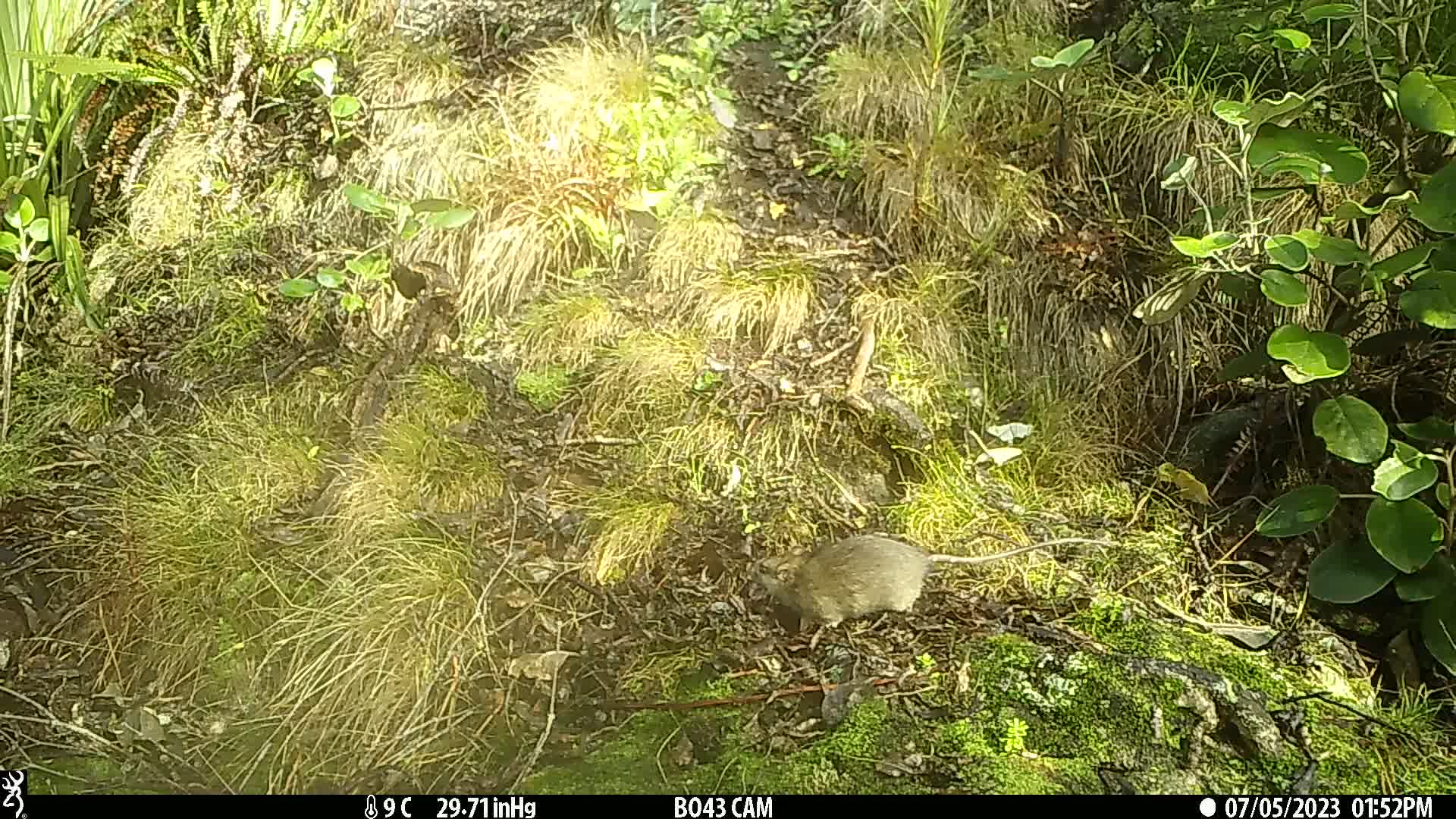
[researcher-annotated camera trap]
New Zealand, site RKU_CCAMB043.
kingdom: Animalia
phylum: Chordata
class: Mammalia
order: Rodentia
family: Muridae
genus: Rattus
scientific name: Rattus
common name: rat